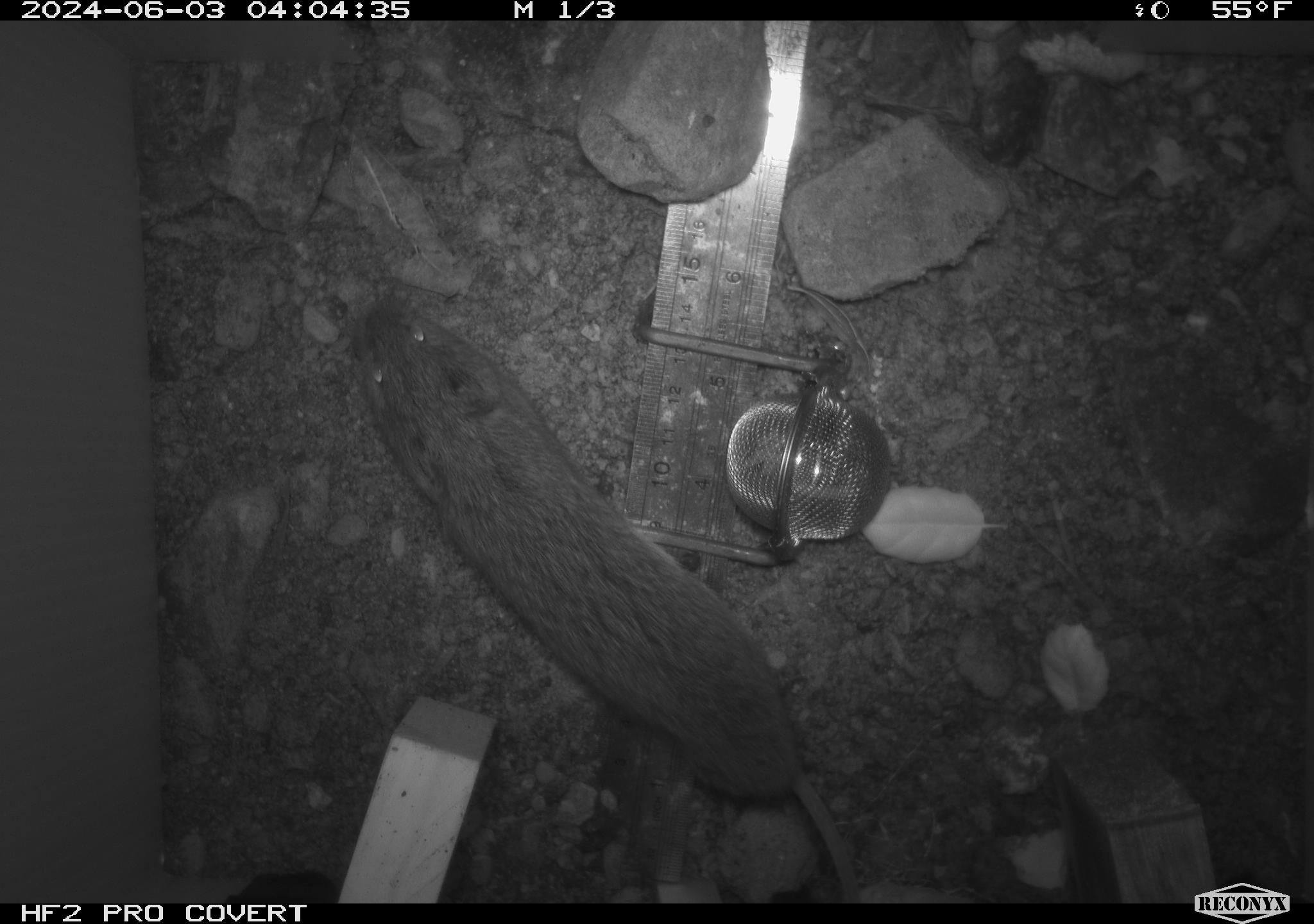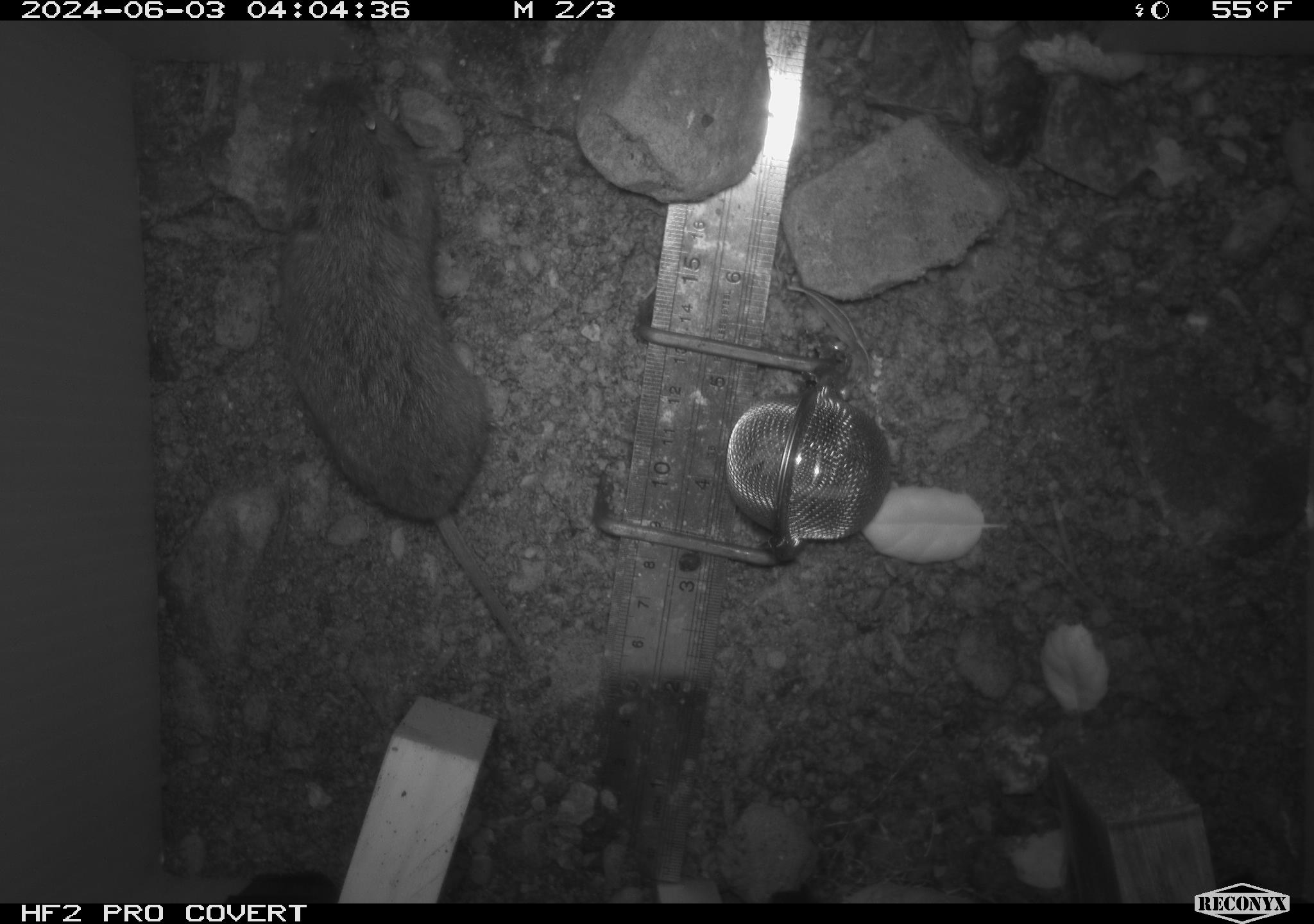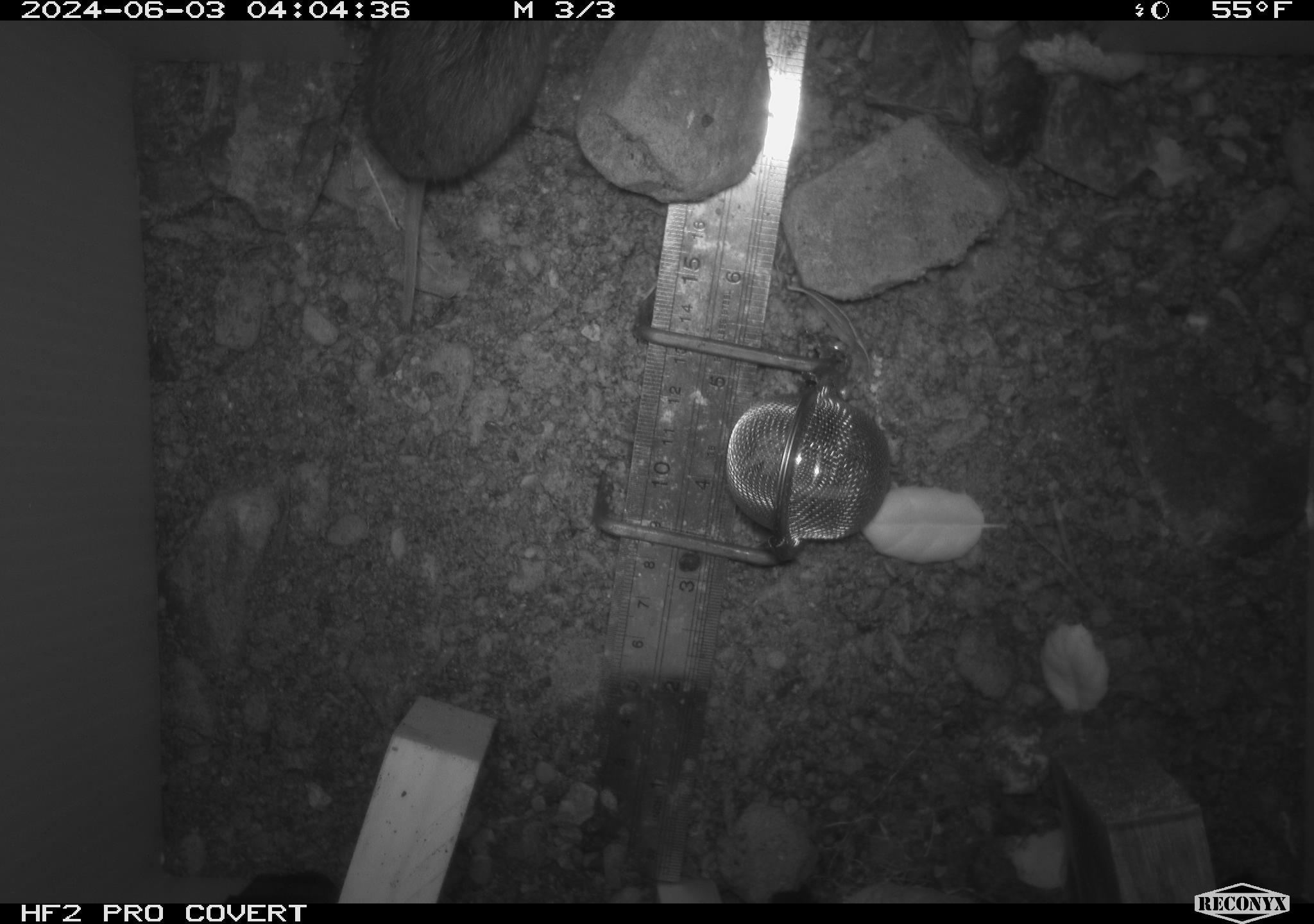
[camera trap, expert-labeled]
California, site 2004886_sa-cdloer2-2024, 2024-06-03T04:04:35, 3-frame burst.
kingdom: Animalia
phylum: Chordata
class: Mammalia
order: Rodentia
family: Cricetidae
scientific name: Arvicolinae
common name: voles, lemmings, and muskrats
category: arvicolinae subfamily